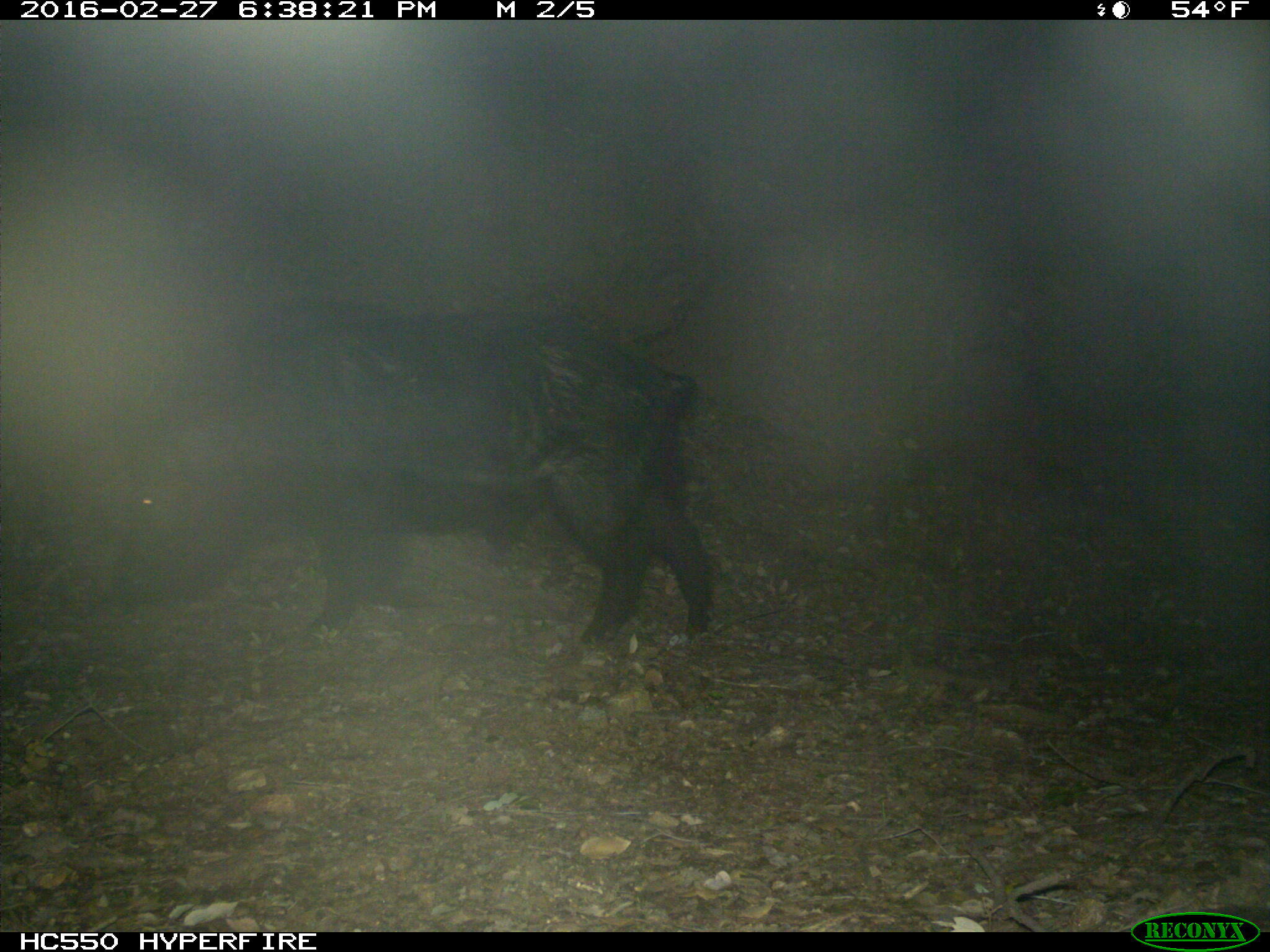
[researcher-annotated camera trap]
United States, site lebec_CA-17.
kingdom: Animalia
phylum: Chordata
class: Mammalia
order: Artiodactyla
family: Suidae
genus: Sus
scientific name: Sus scrofa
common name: wild boar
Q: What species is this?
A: Sus scrofa (wild boar).